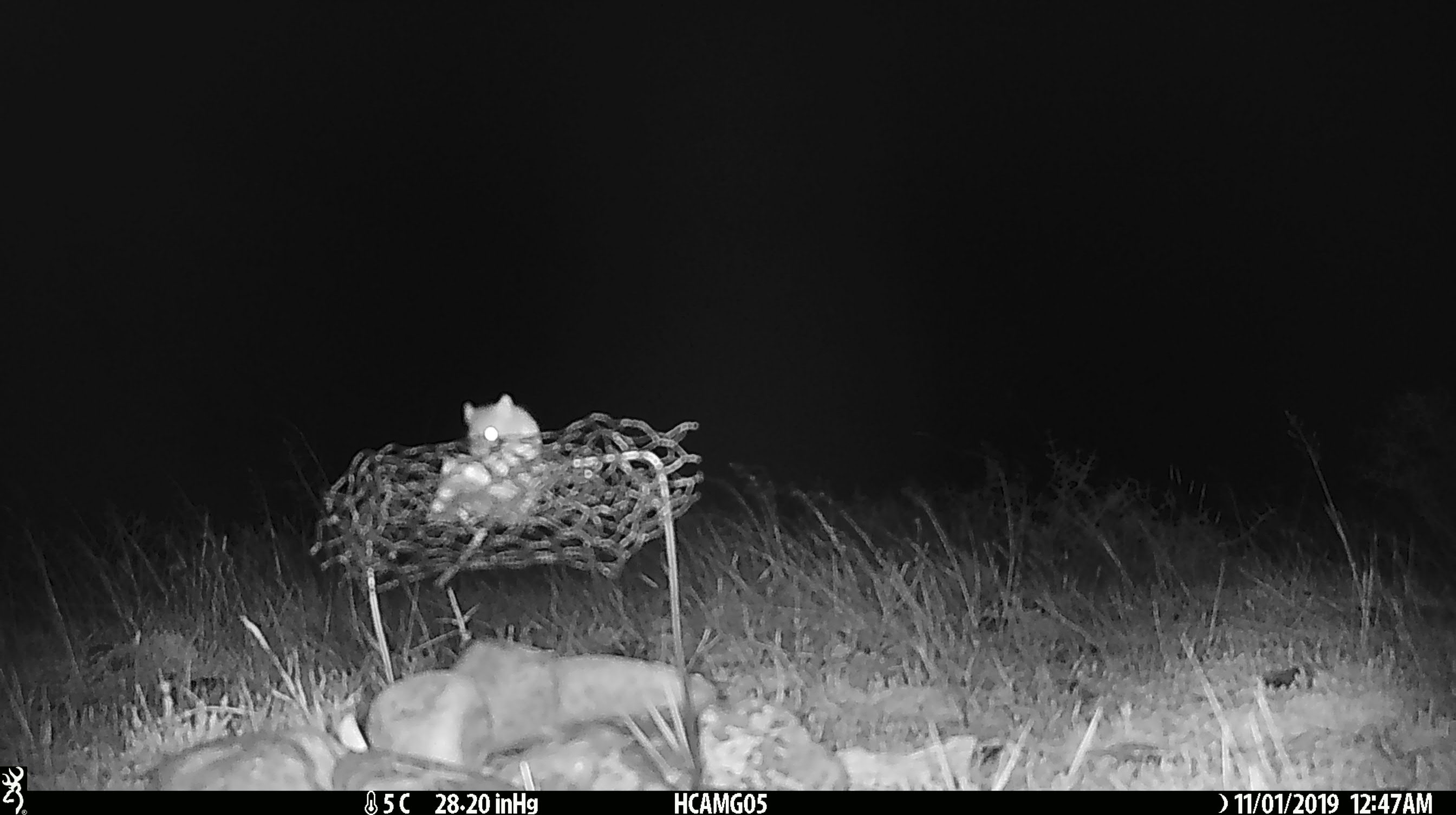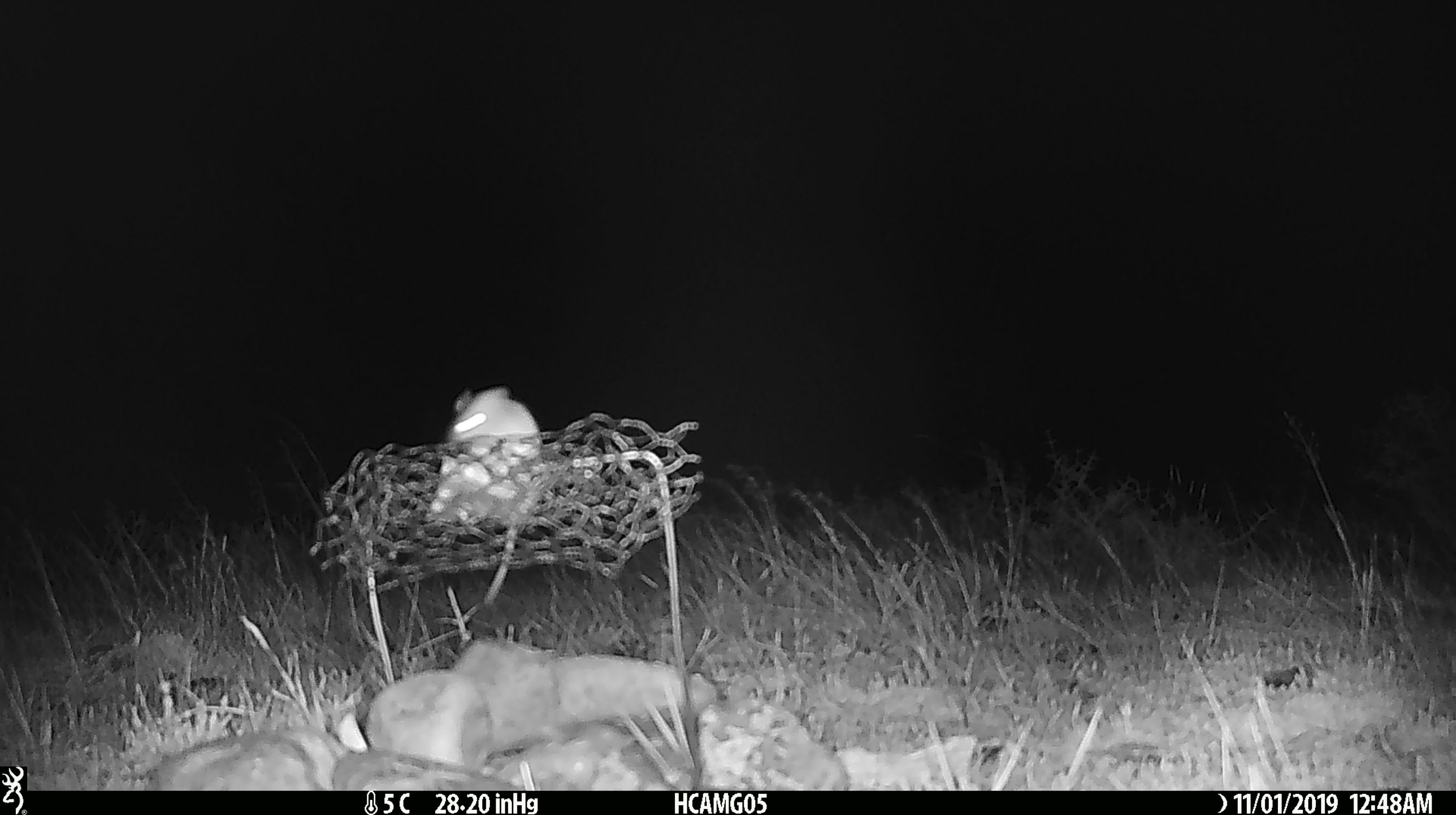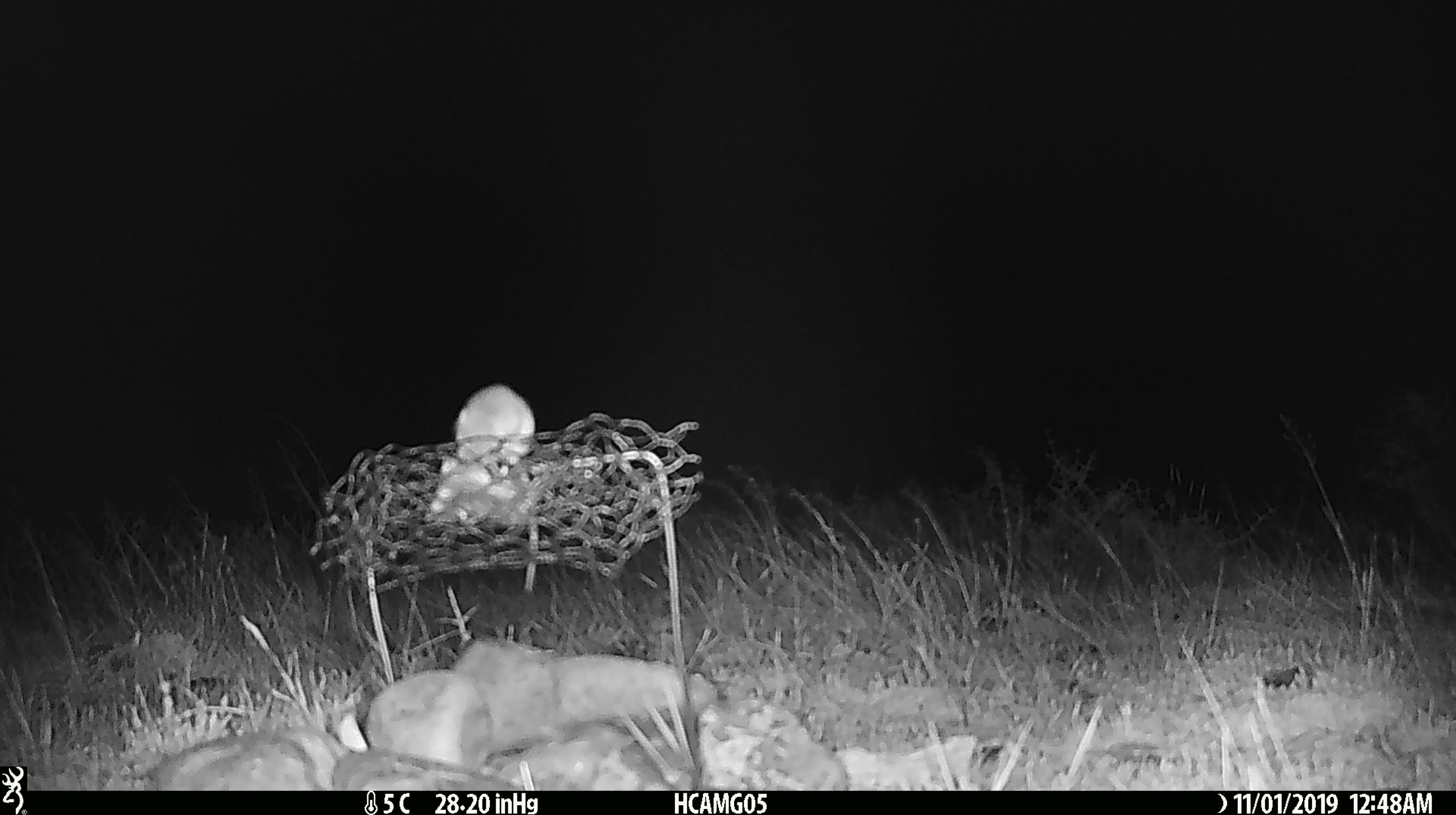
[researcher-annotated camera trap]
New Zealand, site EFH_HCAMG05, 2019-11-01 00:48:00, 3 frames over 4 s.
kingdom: Animalia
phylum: Chordata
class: Mammalia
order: Rodentia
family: Muridae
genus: Mus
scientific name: Mus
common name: mouse